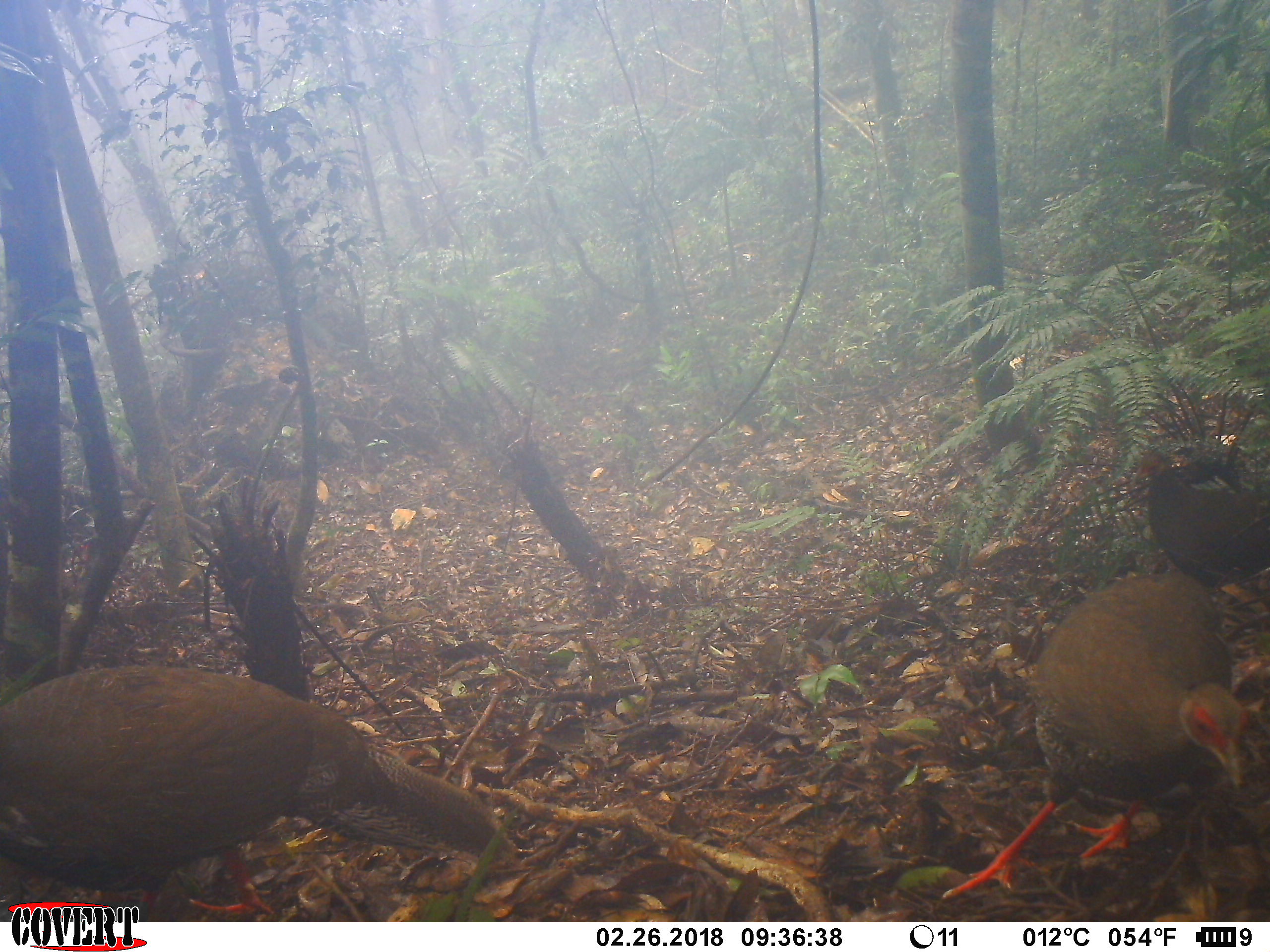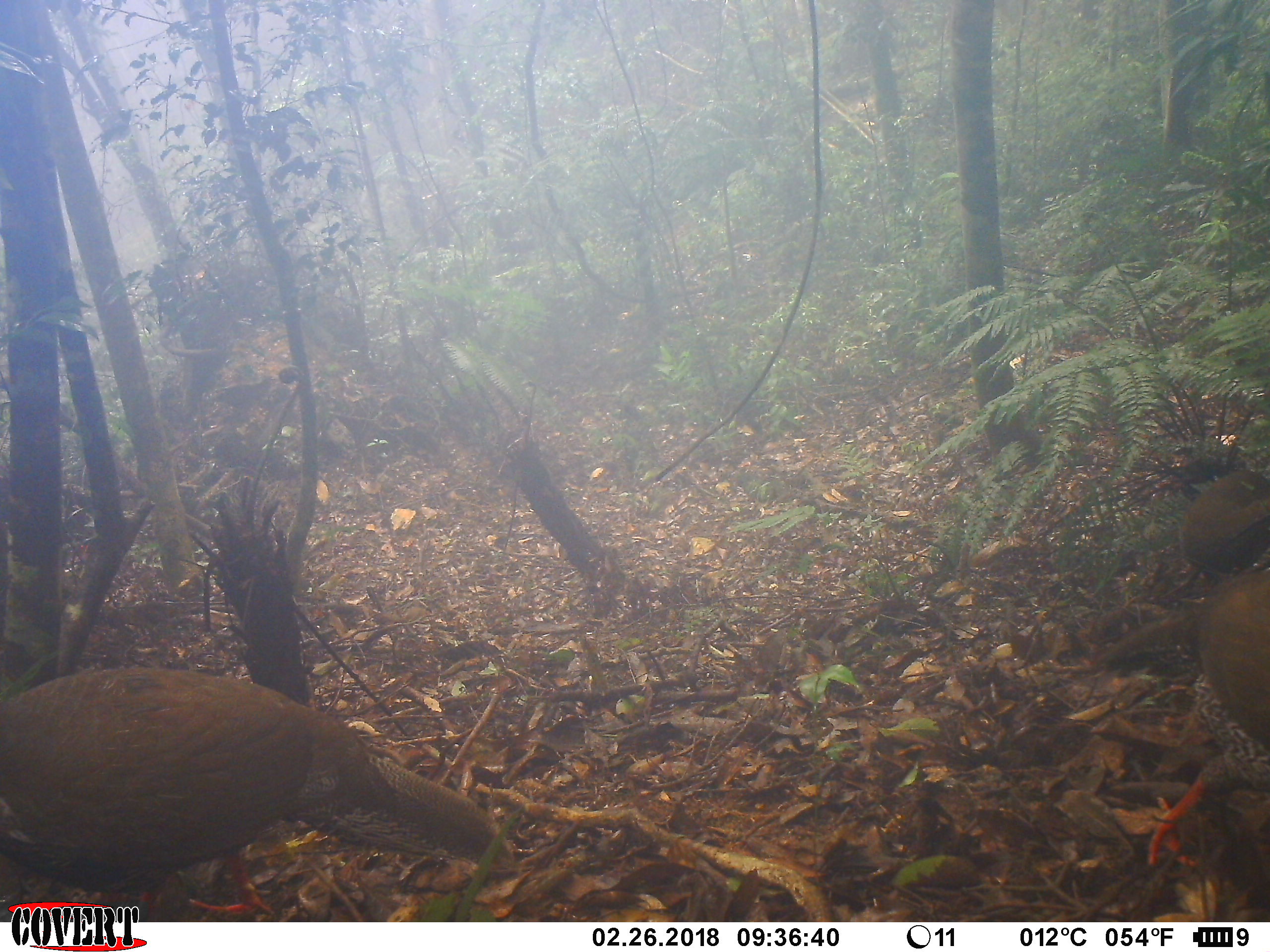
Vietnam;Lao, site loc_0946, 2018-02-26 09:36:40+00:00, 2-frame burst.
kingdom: Animalia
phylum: Chordata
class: Aves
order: Galliformes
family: Phasianidae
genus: Lophura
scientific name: Lophura nycthemera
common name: silver pheasant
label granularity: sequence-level